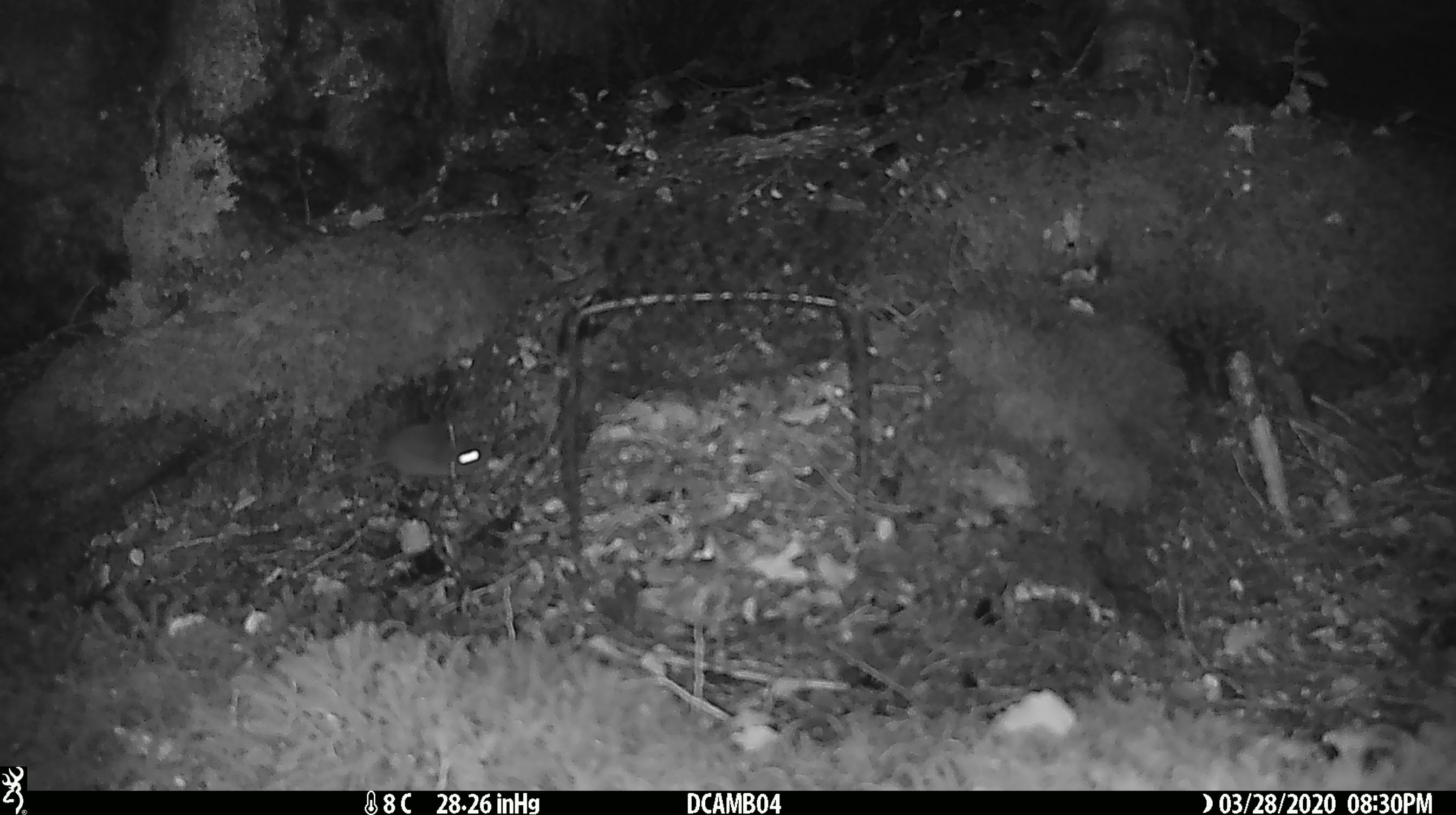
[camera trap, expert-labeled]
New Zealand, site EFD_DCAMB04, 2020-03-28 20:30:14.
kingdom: Animalia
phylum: Chordata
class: Mammalia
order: Rodentia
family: Muridae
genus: Mus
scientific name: Mus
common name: mouse